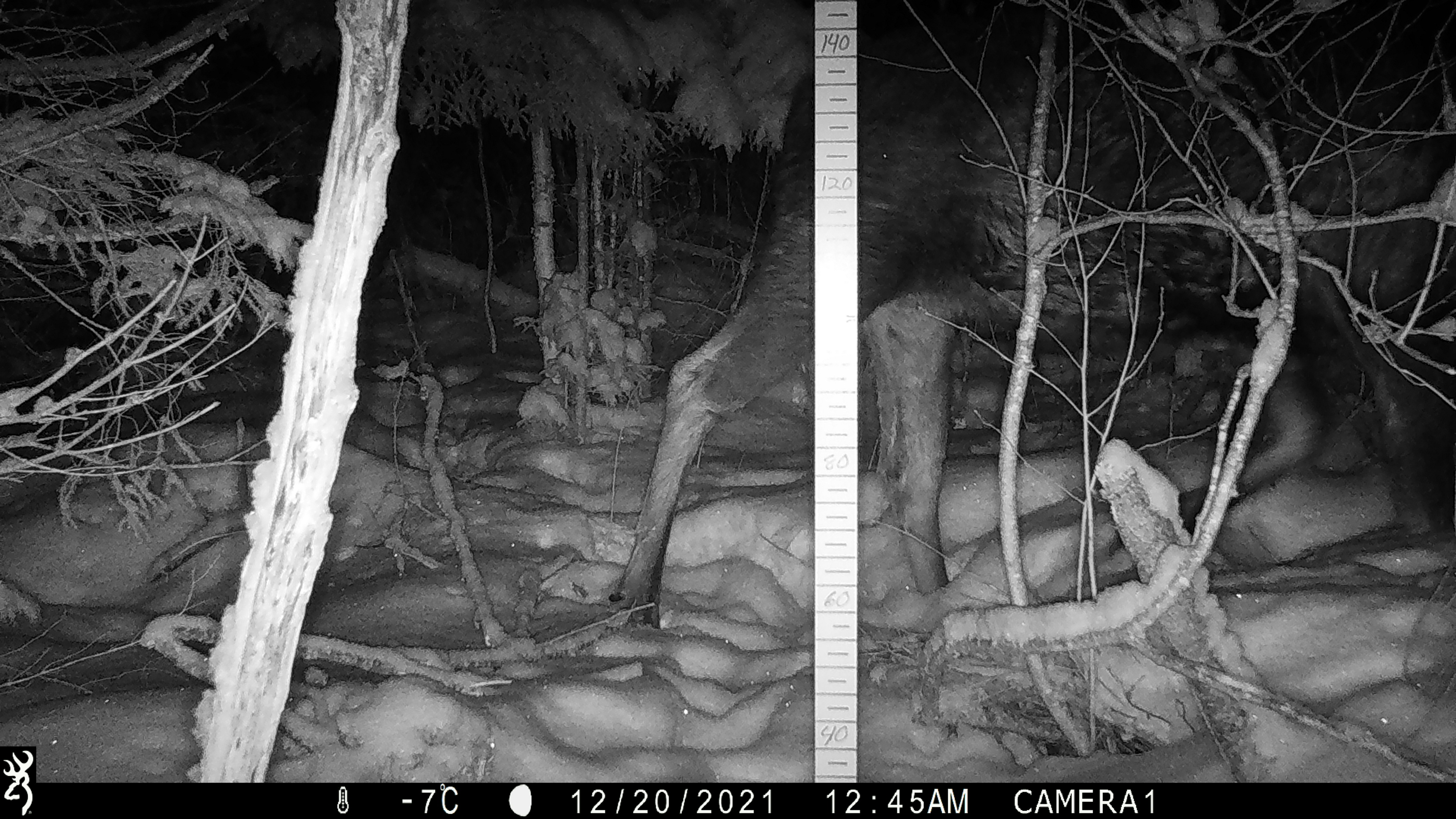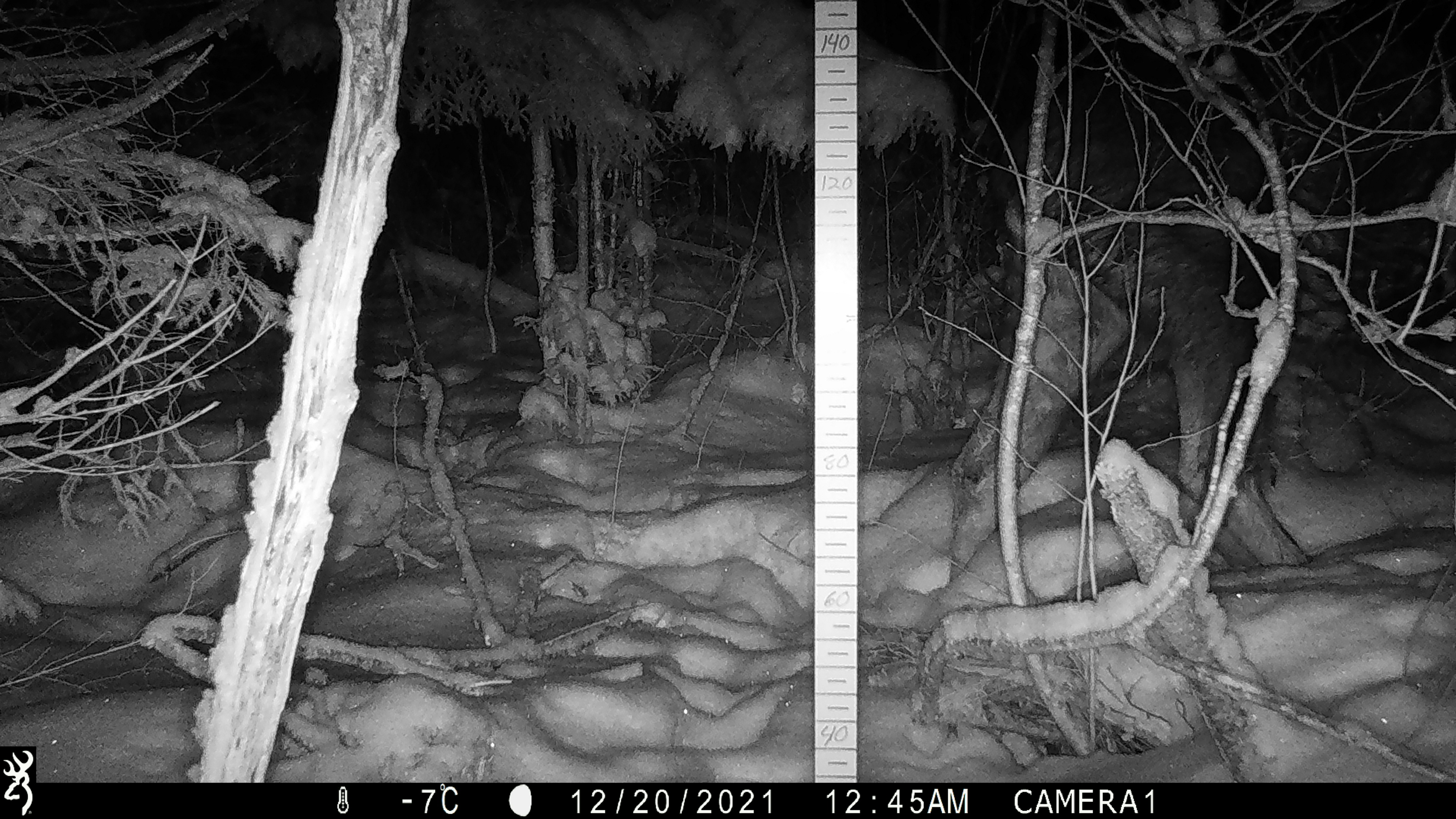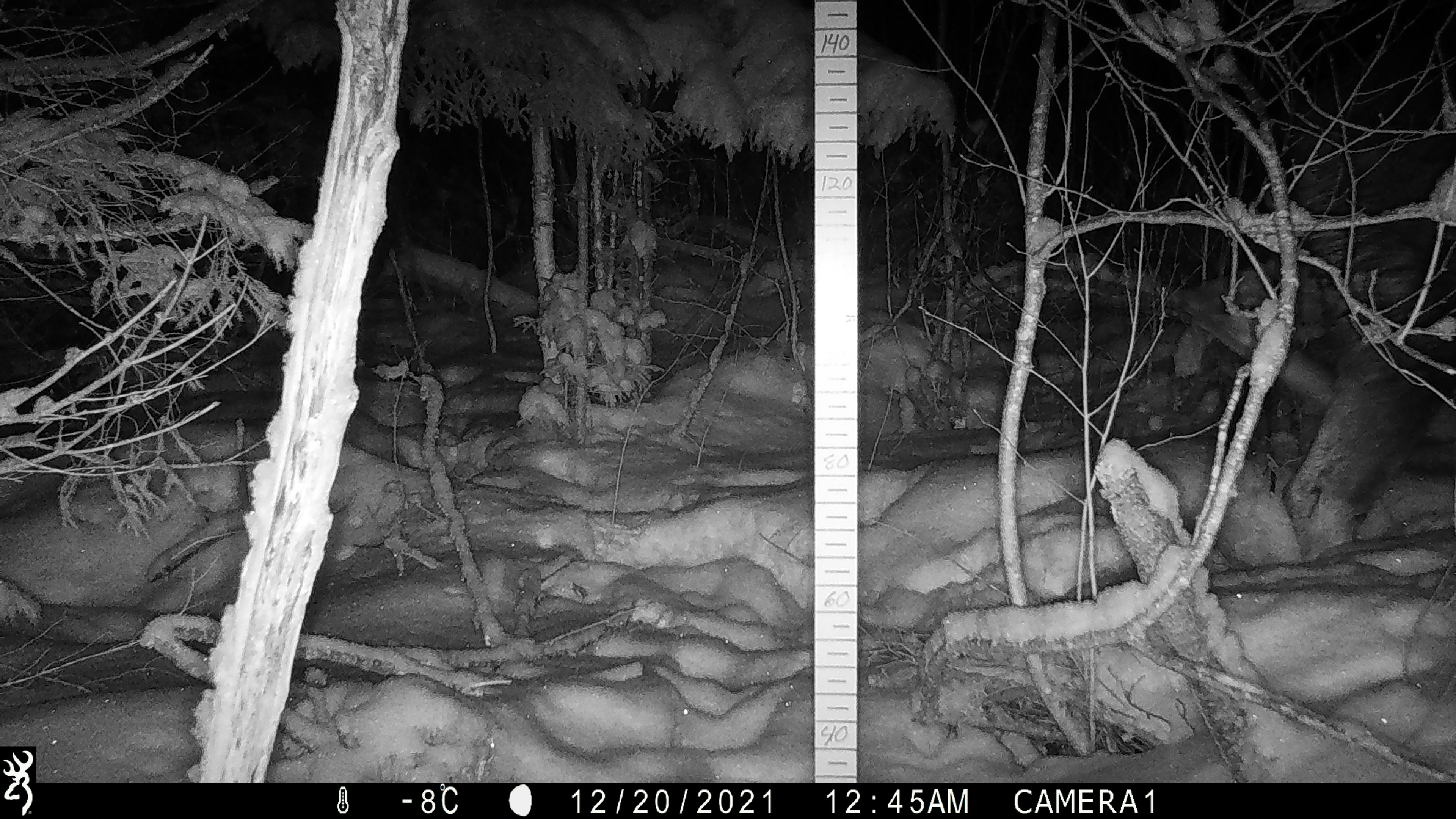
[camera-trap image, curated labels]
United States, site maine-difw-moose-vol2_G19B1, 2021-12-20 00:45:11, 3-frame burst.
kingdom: Animalia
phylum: Chordata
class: Mammalia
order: Artiodactyla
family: Cervidae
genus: Alces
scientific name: Alces alces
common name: moose